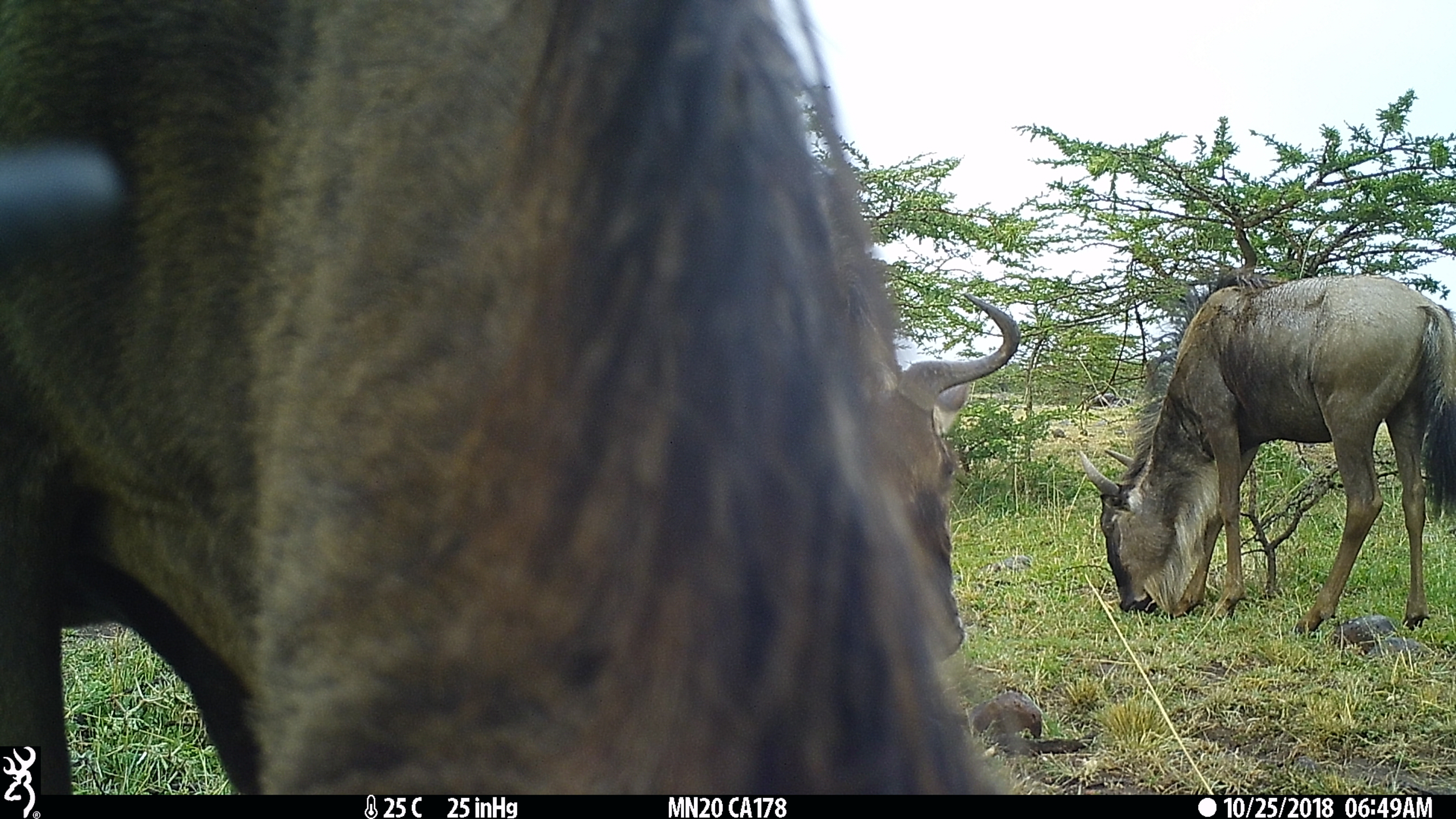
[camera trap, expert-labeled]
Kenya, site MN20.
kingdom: Animalia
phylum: Chordata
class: Mammalia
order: Artiodactyla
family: Bovidae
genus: Connochaetes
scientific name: Connochaetes taurinus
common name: blue wildebeest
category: wildebeest